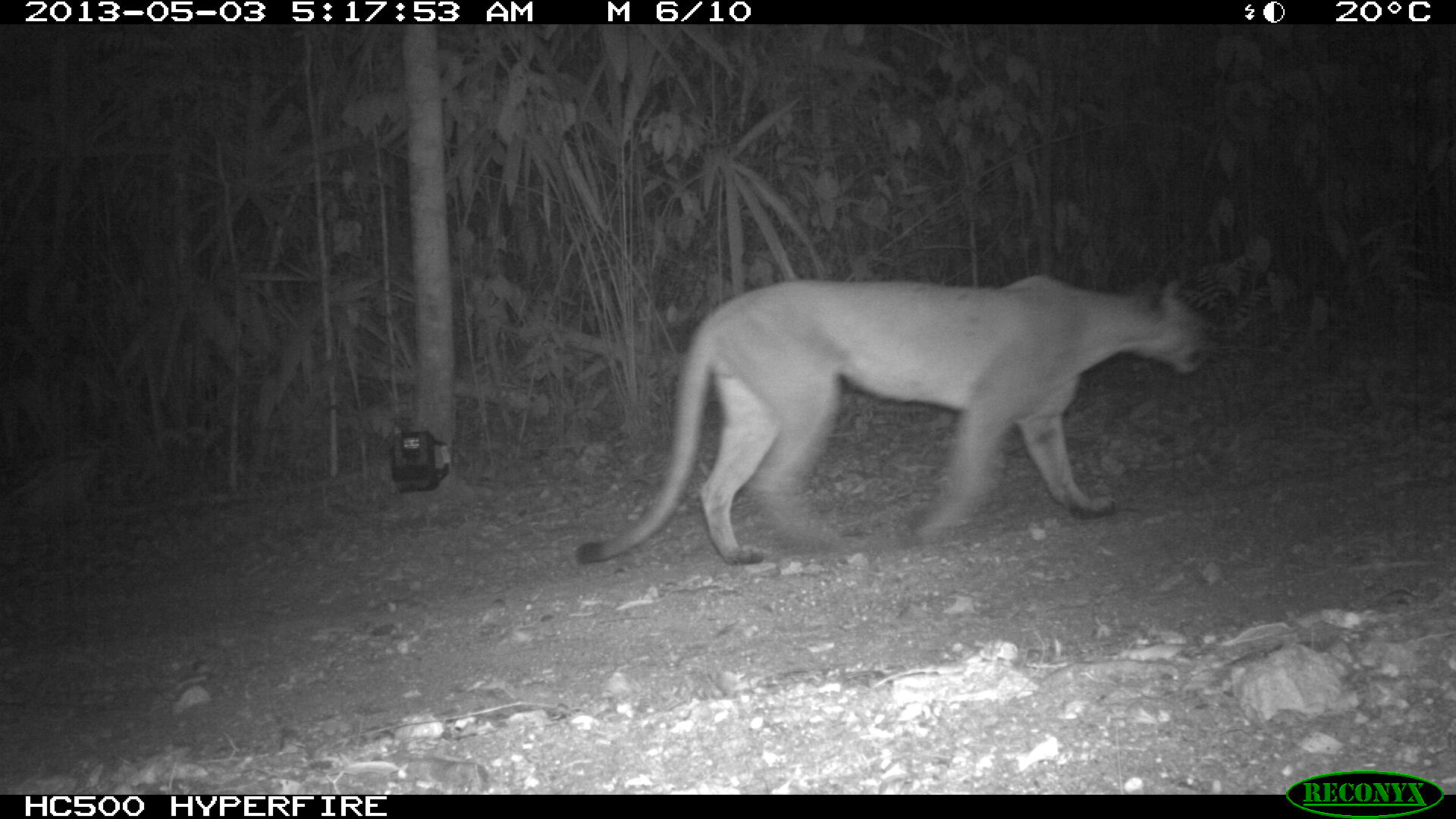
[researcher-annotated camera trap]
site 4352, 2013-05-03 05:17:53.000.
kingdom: Animalia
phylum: Chordata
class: Mammalia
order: Carnivora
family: Felidae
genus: Puma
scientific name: Puma concolor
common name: mountain lion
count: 1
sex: male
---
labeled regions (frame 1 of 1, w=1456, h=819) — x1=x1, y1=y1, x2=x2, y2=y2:
puma concolor: x1=574, y1=271, x2=1220, y2=566